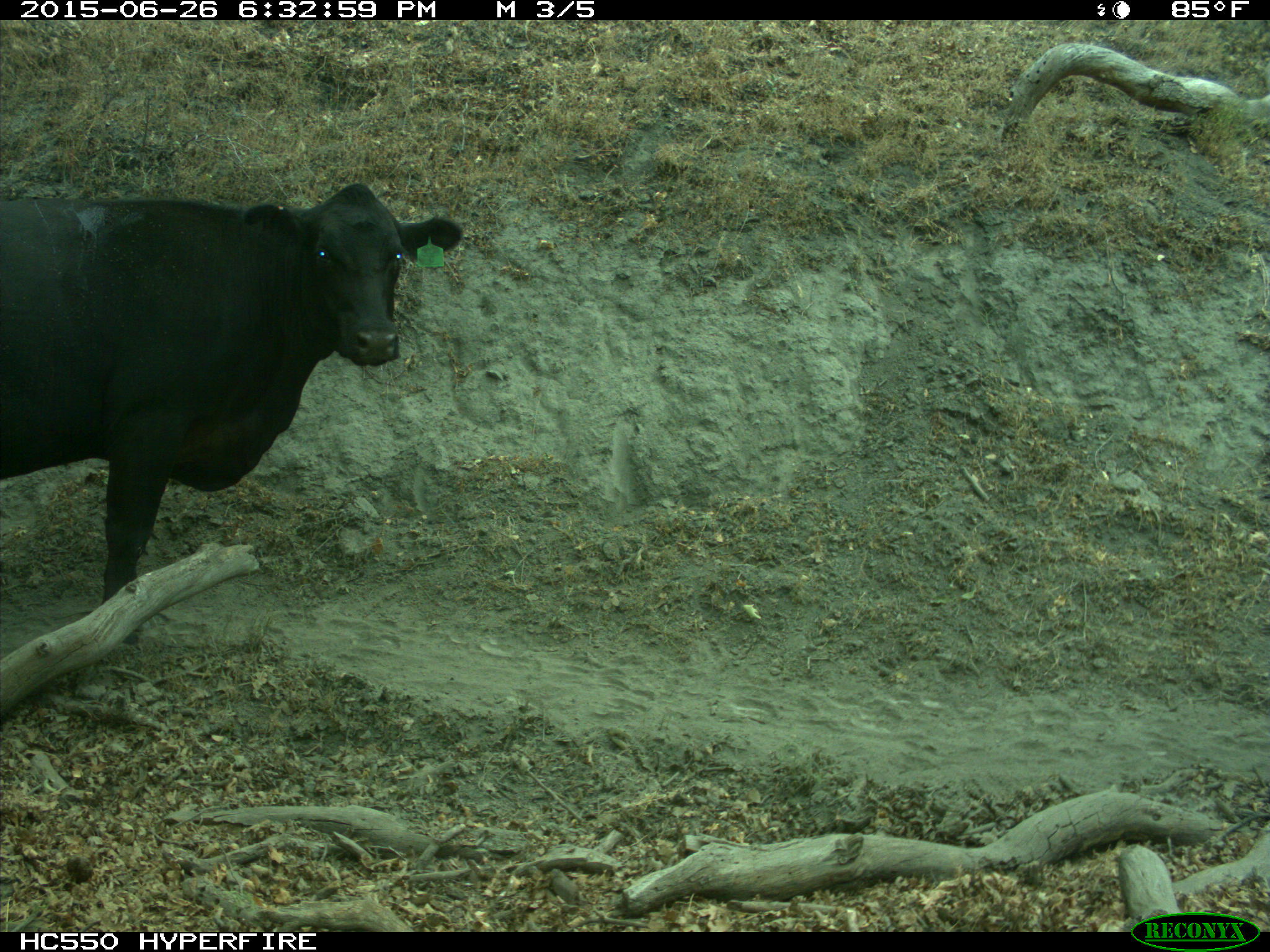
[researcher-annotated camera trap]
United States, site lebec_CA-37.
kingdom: Animalia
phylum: Chordata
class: Mammalia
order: Artiodactyla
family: Bovidae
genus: Bos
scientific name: Bos taurus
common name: domestic cow